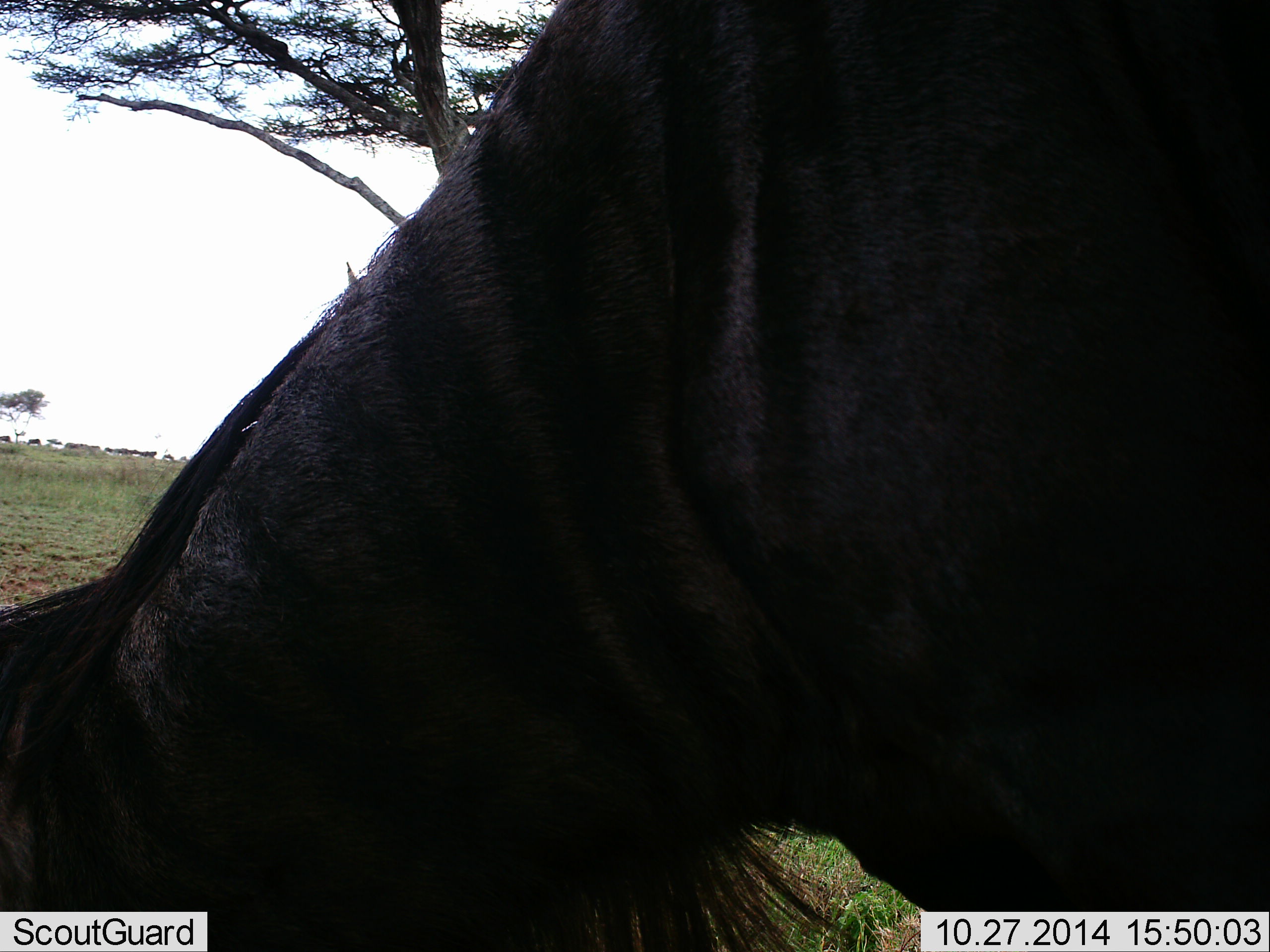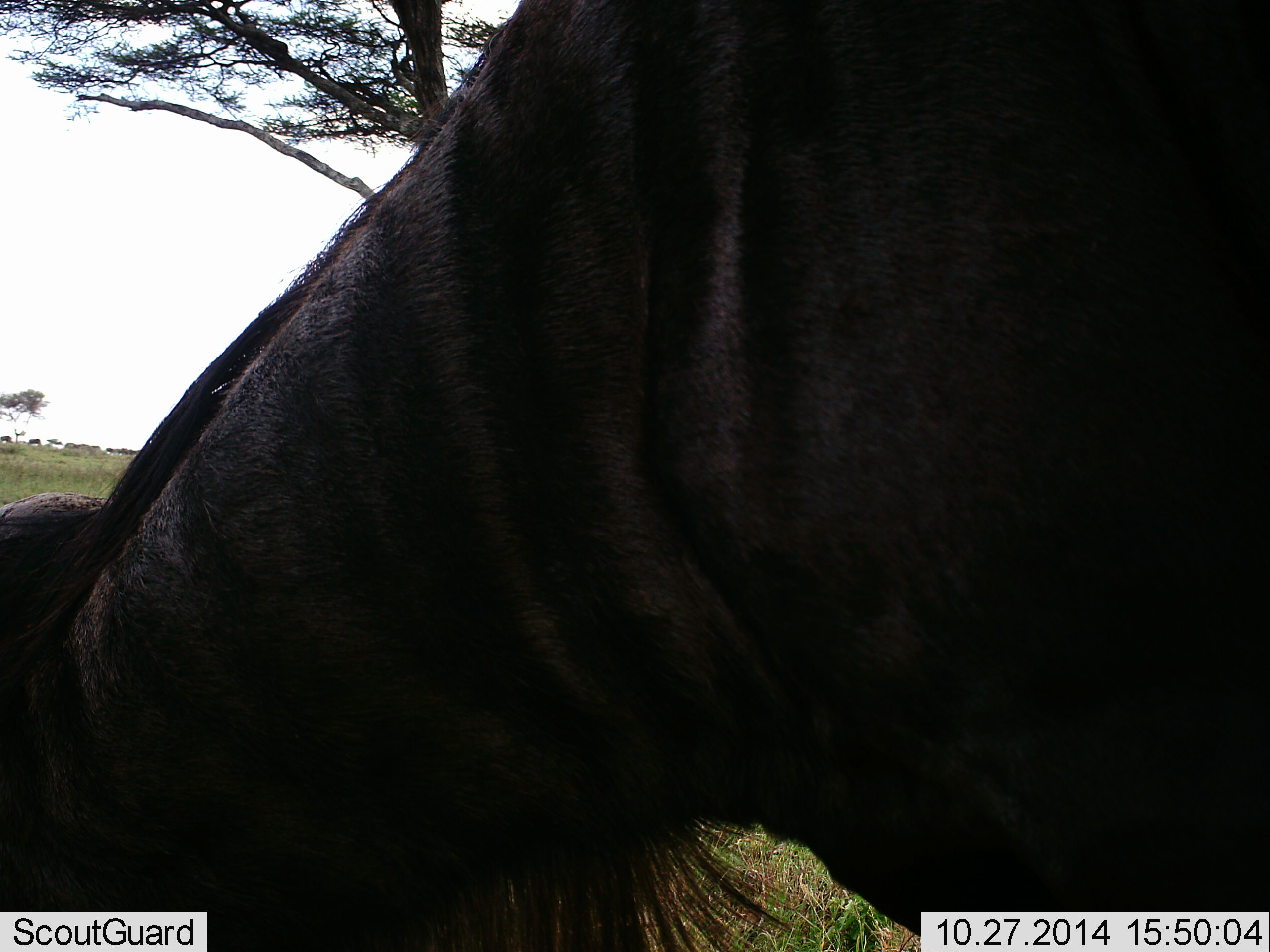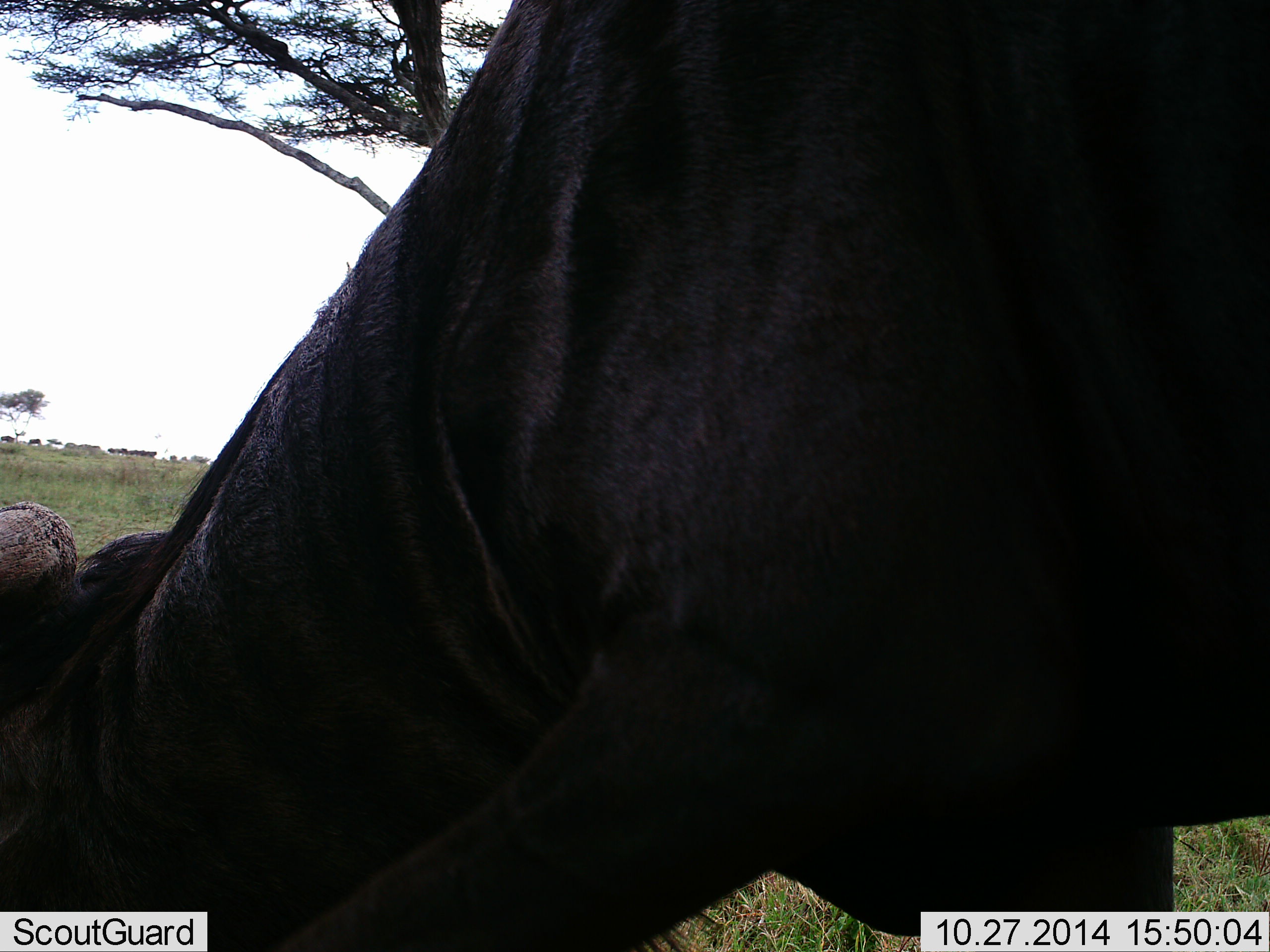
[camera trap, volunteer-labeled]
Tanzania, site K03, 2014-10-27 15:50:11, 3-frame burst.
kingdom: Animalia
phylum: Chordata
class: Mammalia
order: Artiodactyla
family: Bovidae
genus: Connochaetes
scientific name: Connochaetes taurinus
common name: blue wildebeest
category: wildebeest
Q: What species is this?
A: Wildebeest (blue wildebeest) (Connochaetes taurinus).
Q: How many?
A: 1.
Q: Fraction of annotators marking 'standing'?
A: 60%.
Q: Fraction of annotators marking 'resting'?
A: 0%.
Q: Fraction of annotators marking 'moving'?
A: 20%.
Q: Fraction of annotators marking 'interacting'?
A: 0%.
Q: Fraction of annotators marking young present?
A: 0%.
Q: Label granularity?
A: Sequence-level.